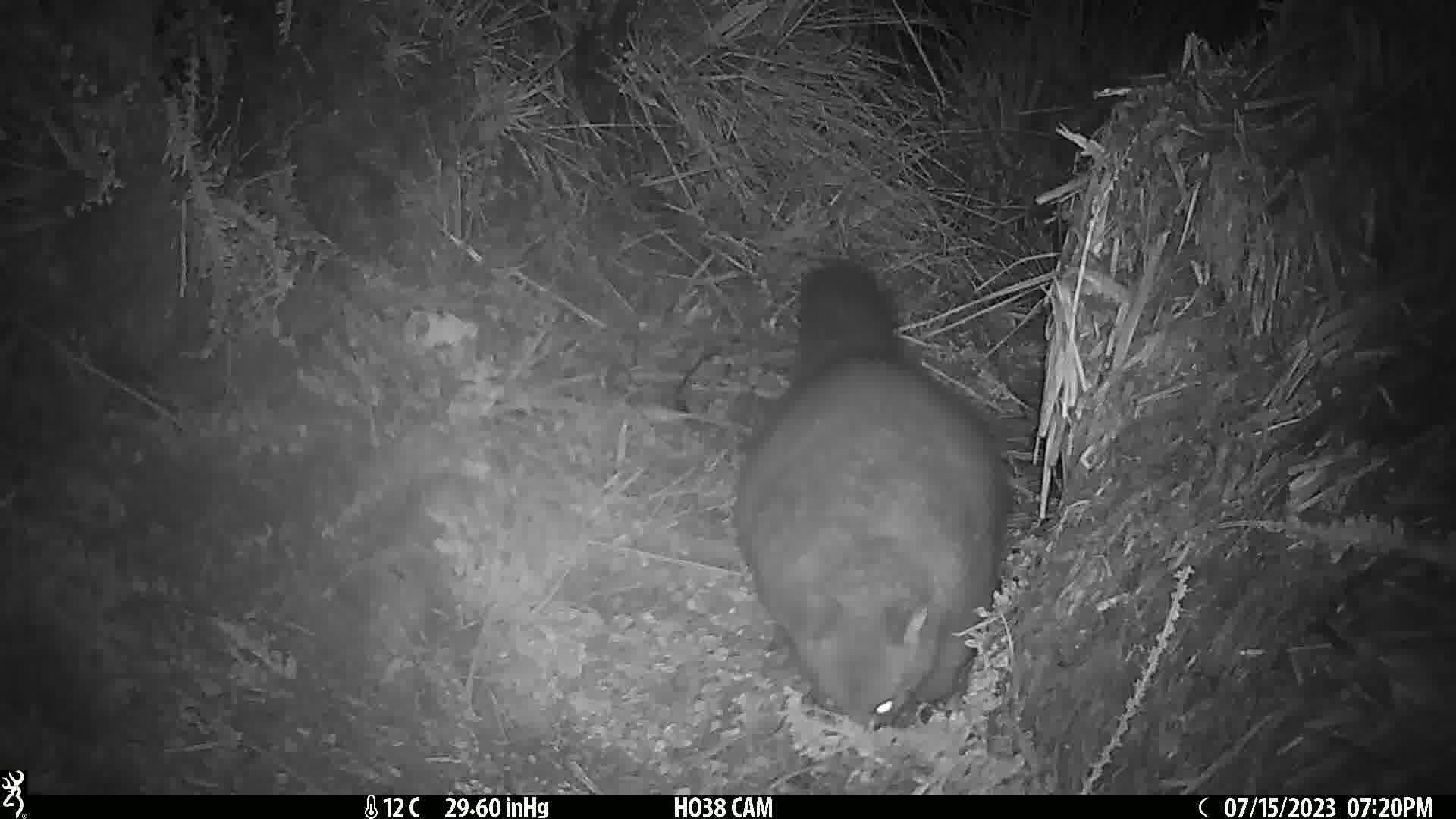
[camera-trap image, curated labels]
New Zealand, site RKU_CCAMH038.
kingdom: Animalia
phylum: Chordata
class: Mammalia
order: Diprotodontia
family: Phalangeridae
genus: Trichosurus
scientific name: Trichosurus vulpecula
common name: common brushtail possum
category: possum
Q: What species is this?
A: Possum (common brushtail possum) (Trichosurus vulpecula).